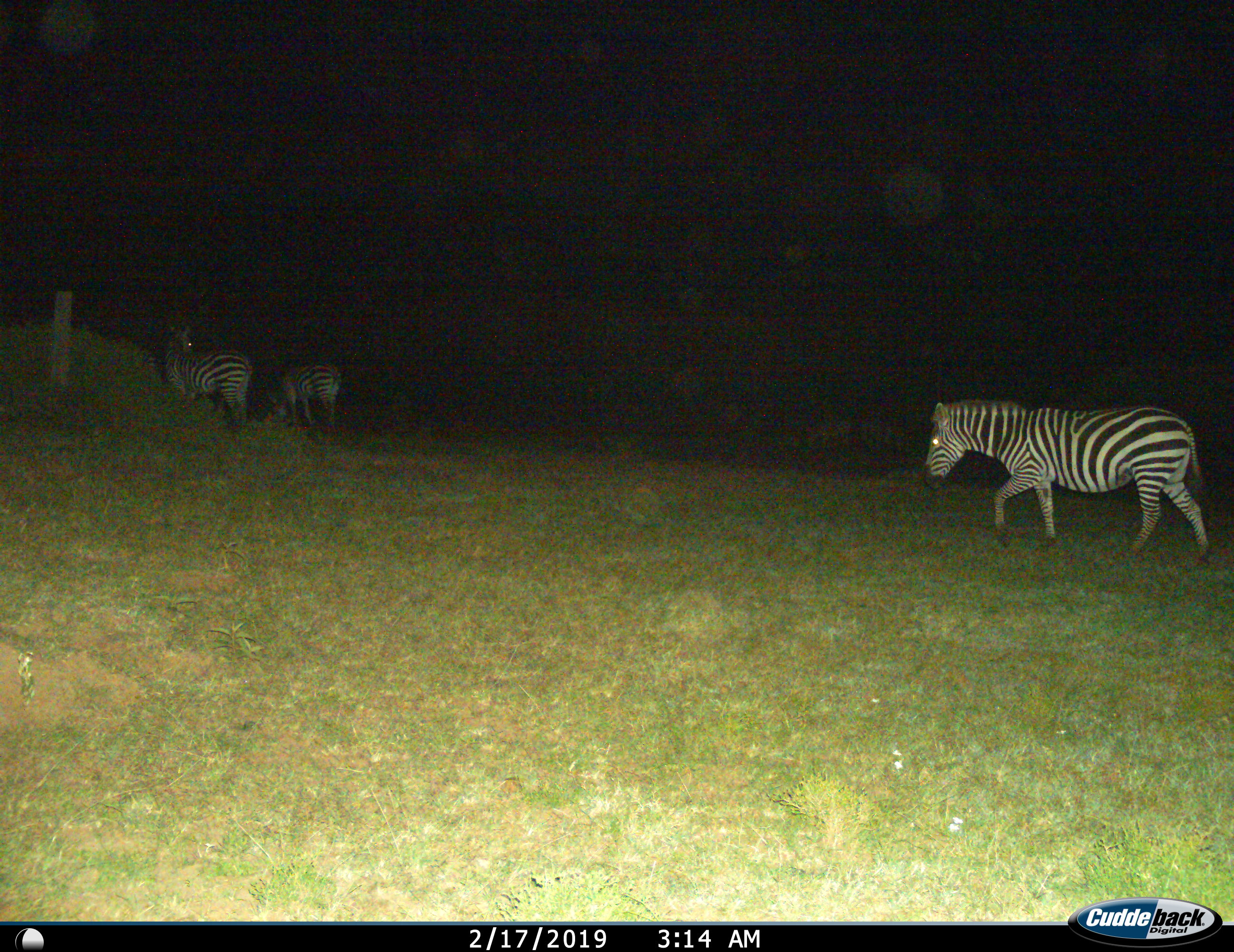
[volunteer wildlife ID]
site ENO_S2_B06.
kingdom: Animalia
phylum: Chordata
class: Mammalia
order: Perissodactyla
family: Equidae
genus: Equus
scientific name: Equus quagga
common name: plains zebra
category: zebraplains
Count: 3.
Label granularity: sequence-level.